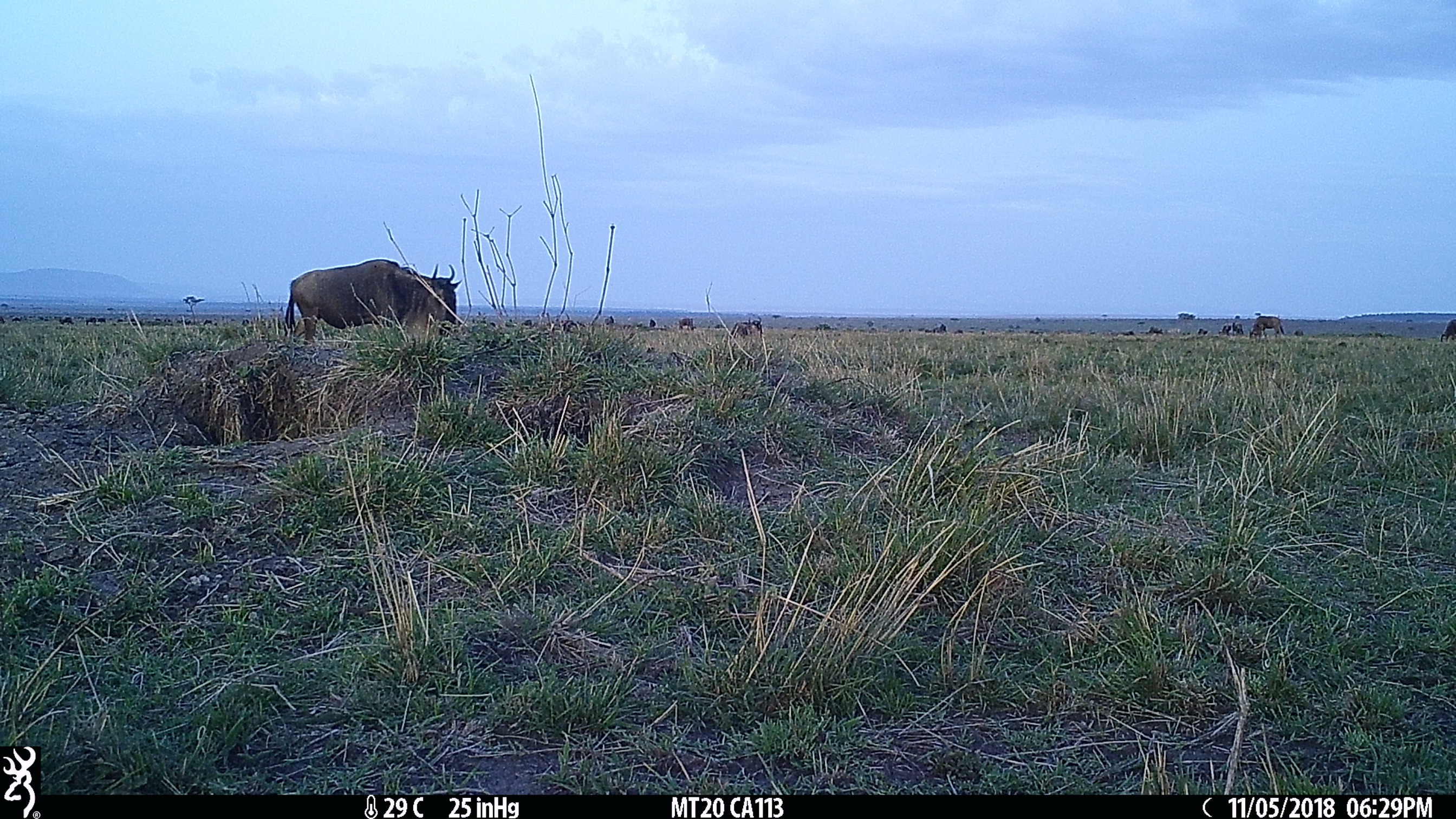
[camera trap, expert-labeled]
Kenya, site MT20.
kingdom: Animalia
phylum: Chordata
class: Mammalia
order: Artiodactyla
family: Bovidae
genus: Connochaetes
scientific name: Connochaetes taurinus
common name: blue wildebeest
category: wildebeest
Wildebeest (blue wildebeest) (Connochaetes taurinus).